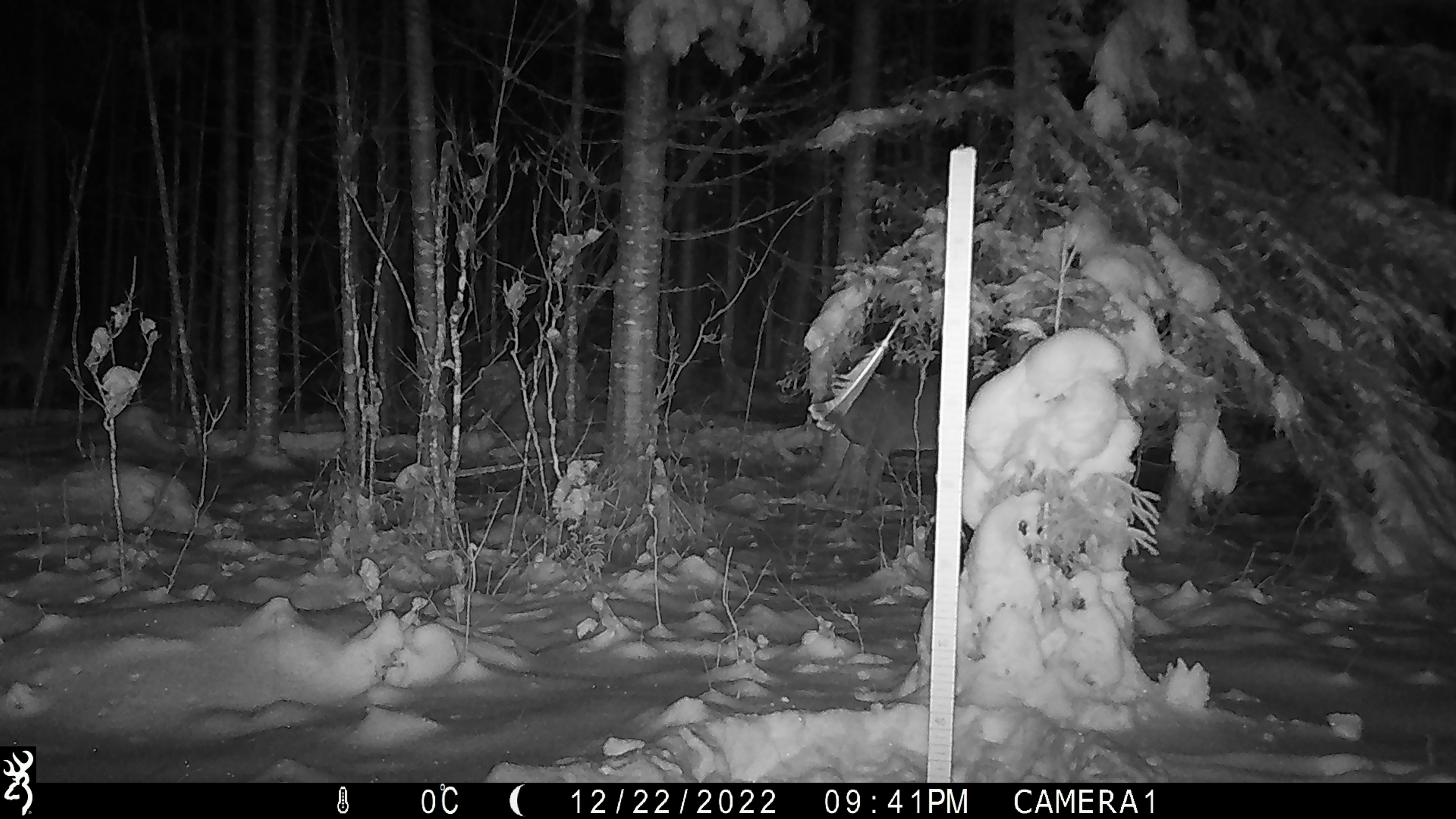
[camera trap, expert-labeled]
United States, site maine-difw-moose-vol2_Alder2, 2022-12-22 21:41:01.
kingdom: Animalia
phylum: Chordata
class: Mammalia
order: Artiodactyla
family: Cervidae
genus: Odocoileus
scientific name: Odocoileus virginianus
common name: white-tailed deer